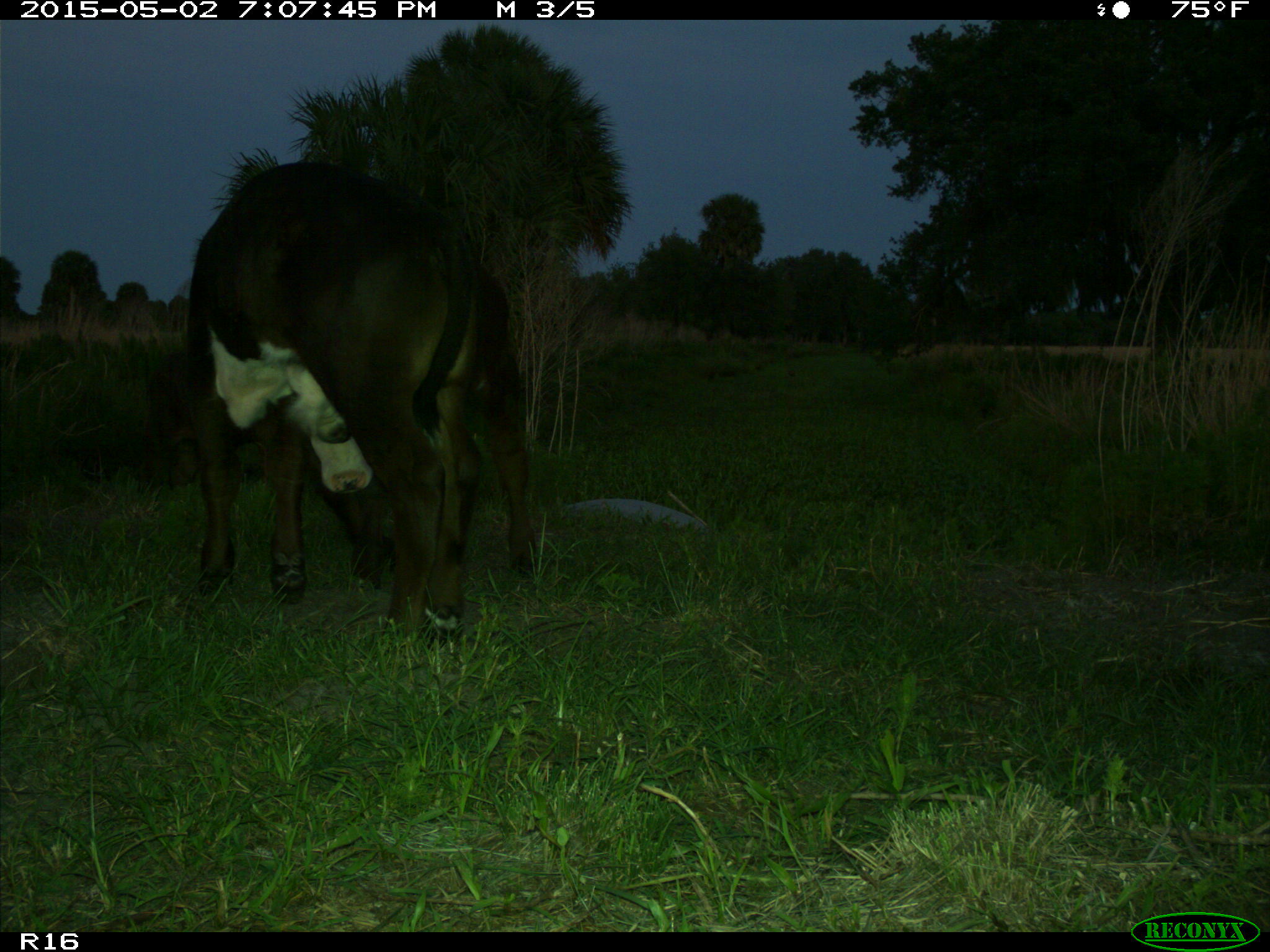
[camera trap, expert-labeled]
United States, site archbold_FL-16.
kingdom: Animalia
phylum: Chordata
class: Mammalia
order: Artiodactyla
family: Bovidae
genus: Bos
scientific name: Bos taurus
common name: domestic cow